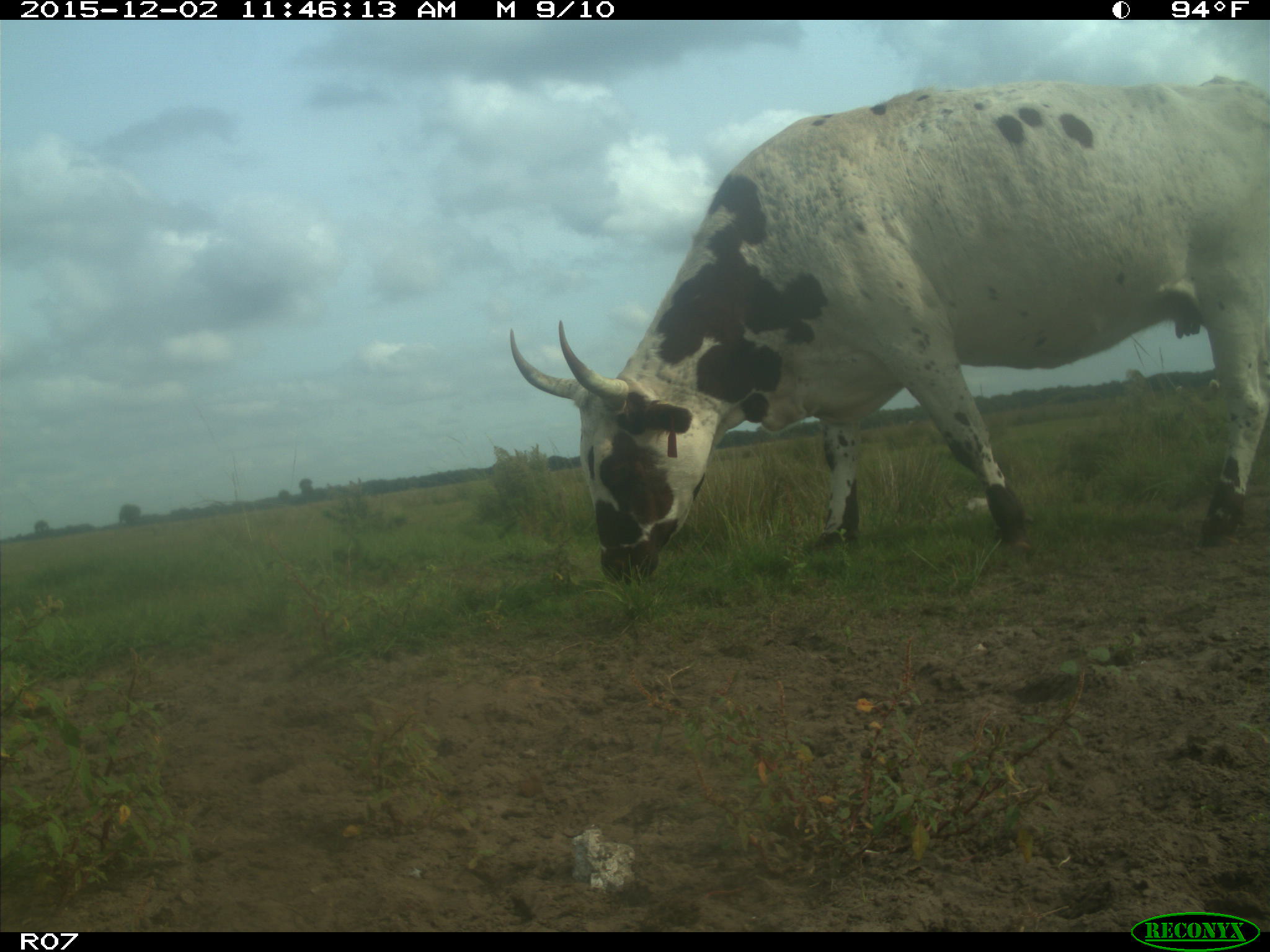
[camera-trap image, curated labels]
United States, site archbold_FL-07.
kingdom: Animalia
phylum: Chordata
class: Mammalia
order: Artiodactyla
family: Bovidae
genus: Bos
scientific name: Bos taurus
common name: domestic cow